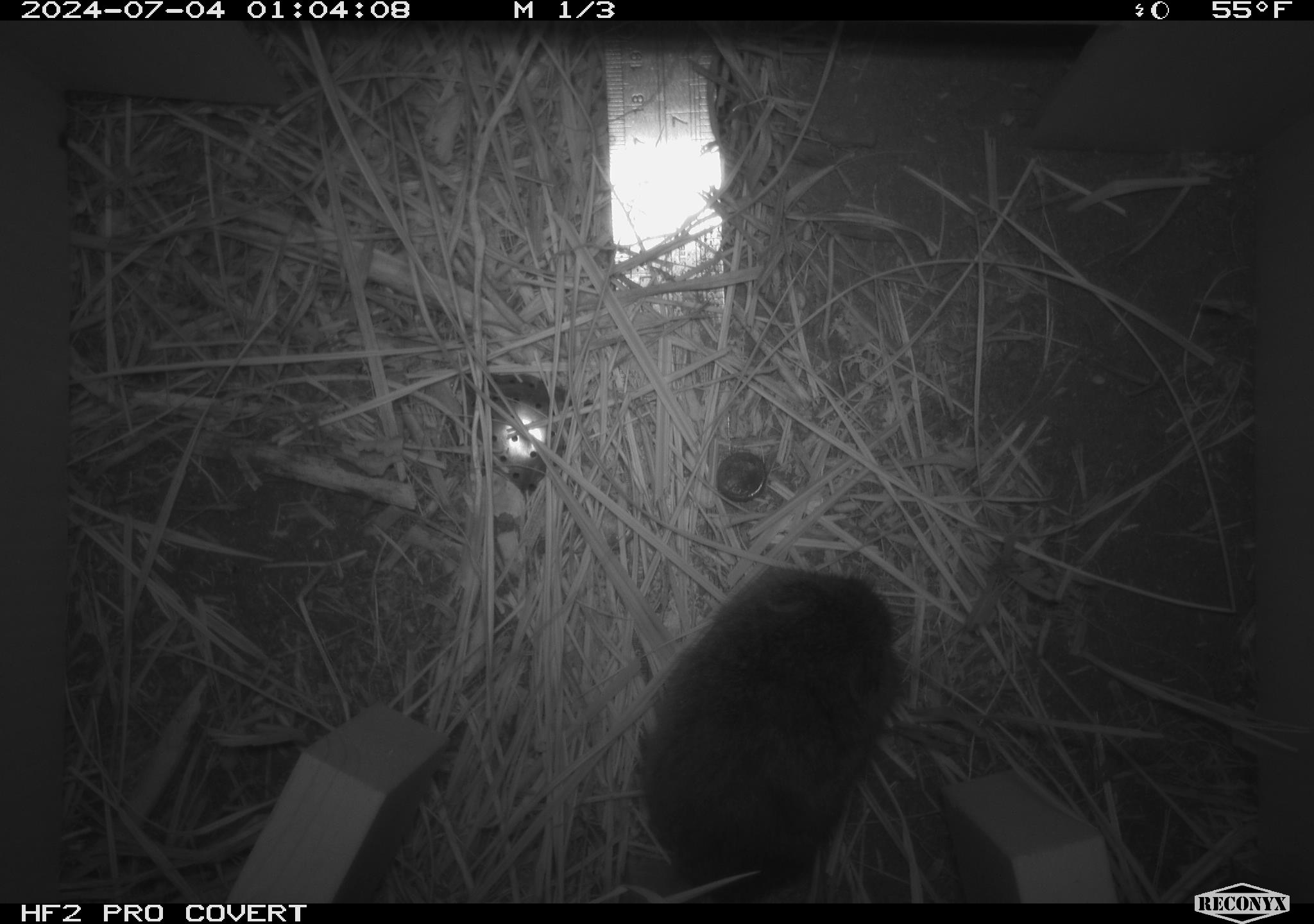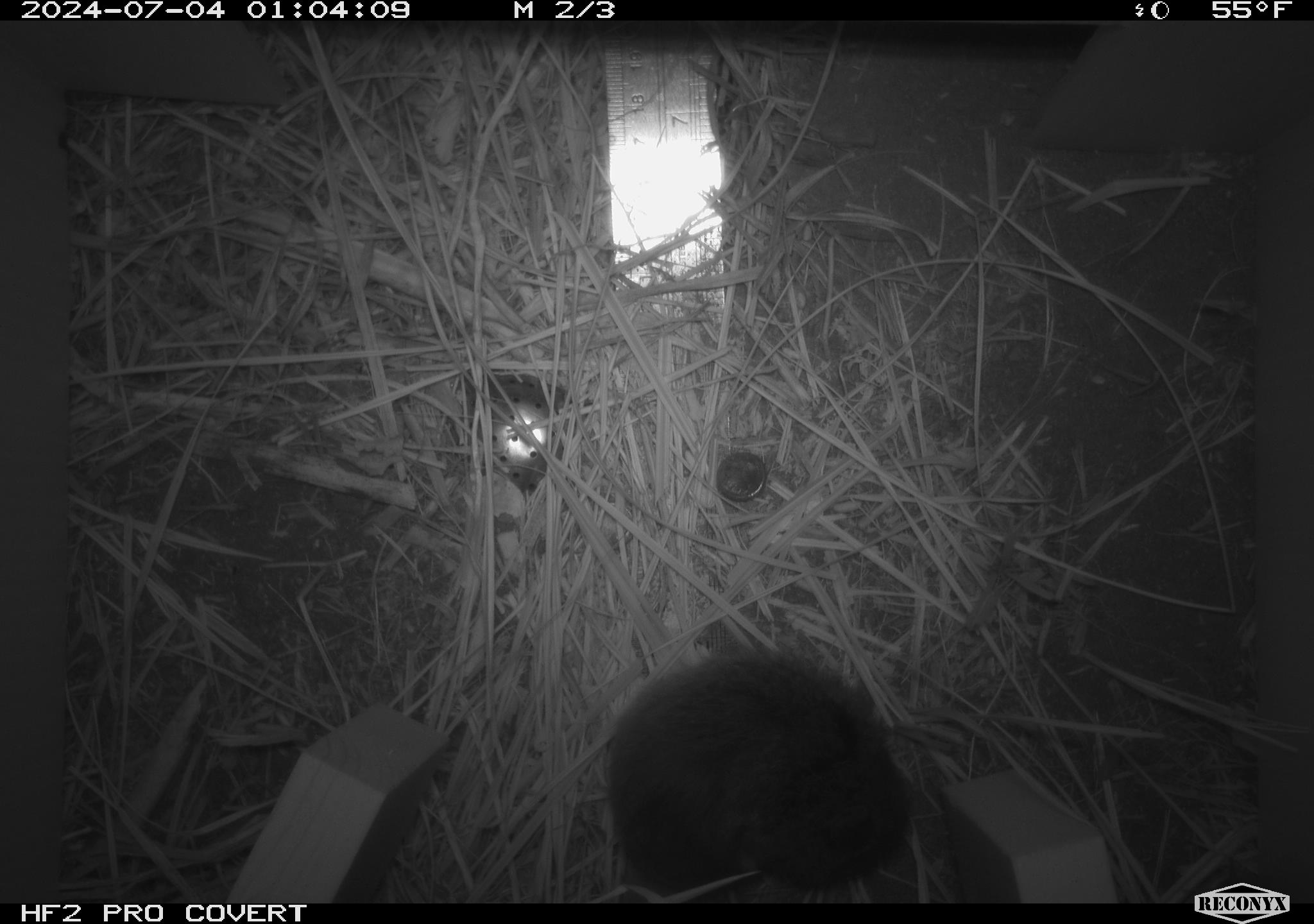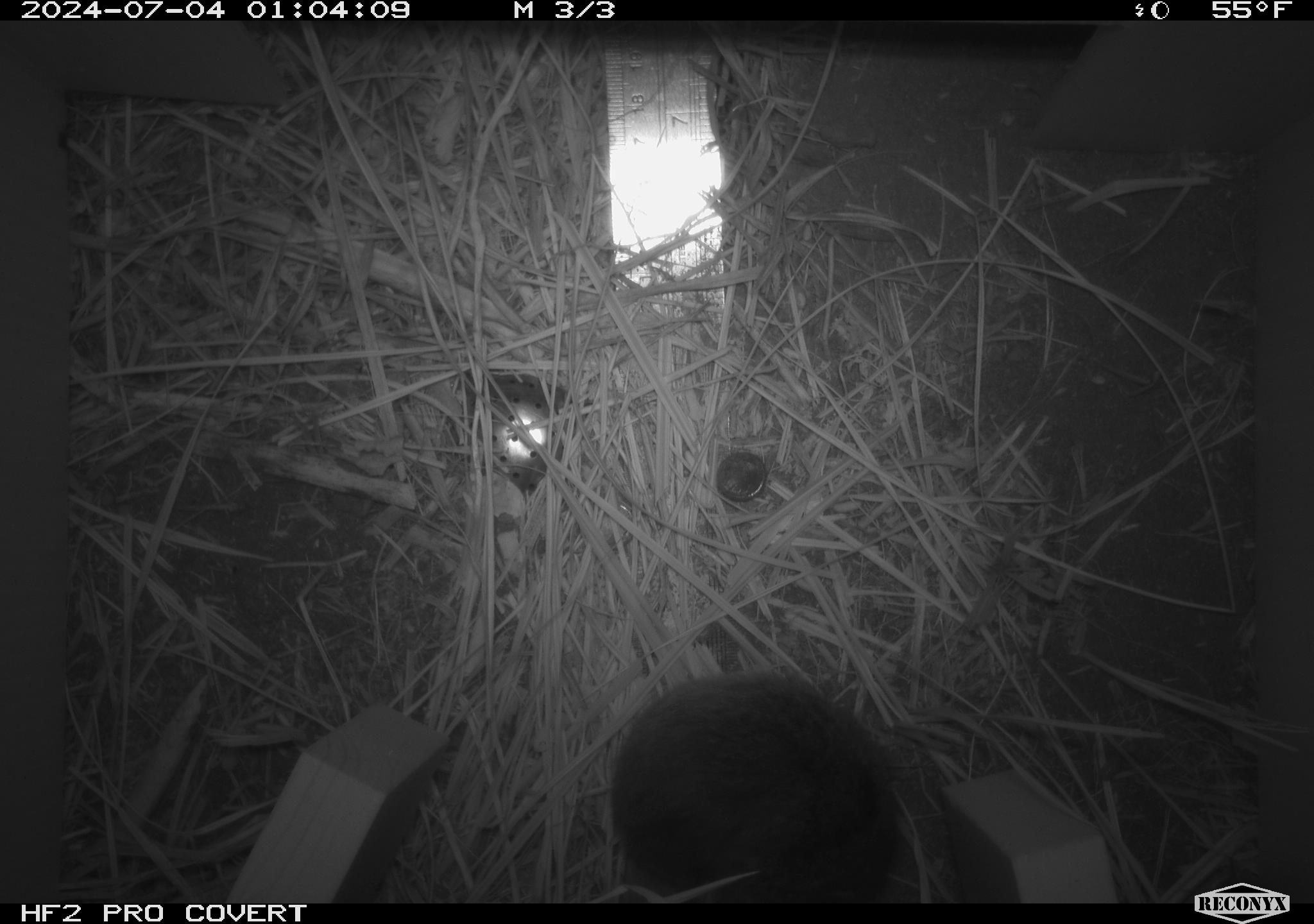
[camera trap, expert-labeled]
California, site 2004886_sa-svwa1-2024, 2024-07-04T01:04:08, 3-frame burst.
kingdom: Animalia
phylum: Chordata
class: Mammalia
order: Rodentia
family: Cricetidae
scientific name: Arvicolinae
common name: voles, lemmings, and muskrats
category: arvicolinae subfamily